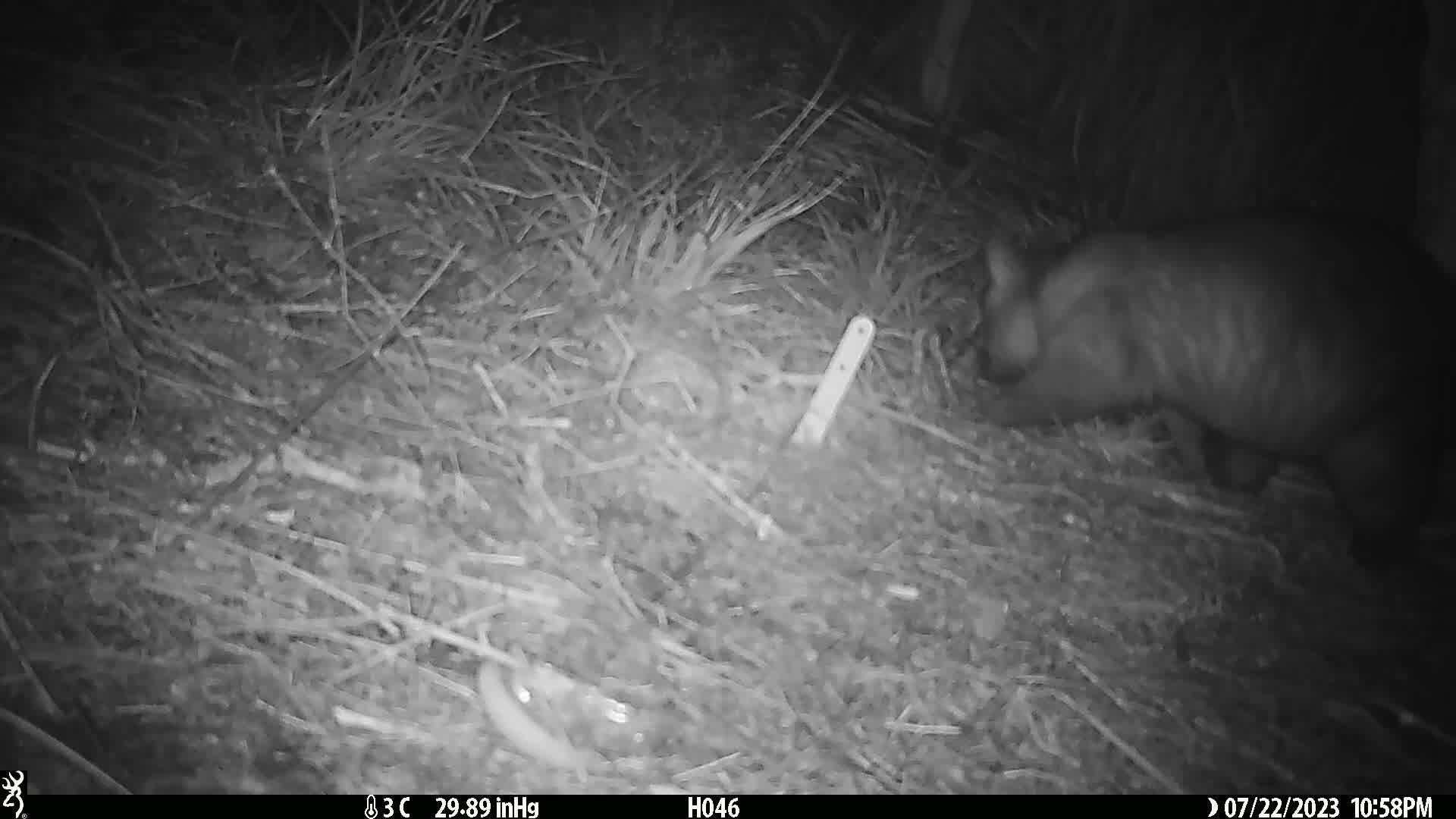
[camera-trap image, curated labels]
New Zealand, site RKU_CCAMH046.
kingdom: Animalia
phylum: Chordata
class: Mammalia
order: Diprotodontia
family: Phalangeridae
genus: Trichosurus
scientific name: Trichosurus vulpecula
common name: common brushtail possum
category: possum